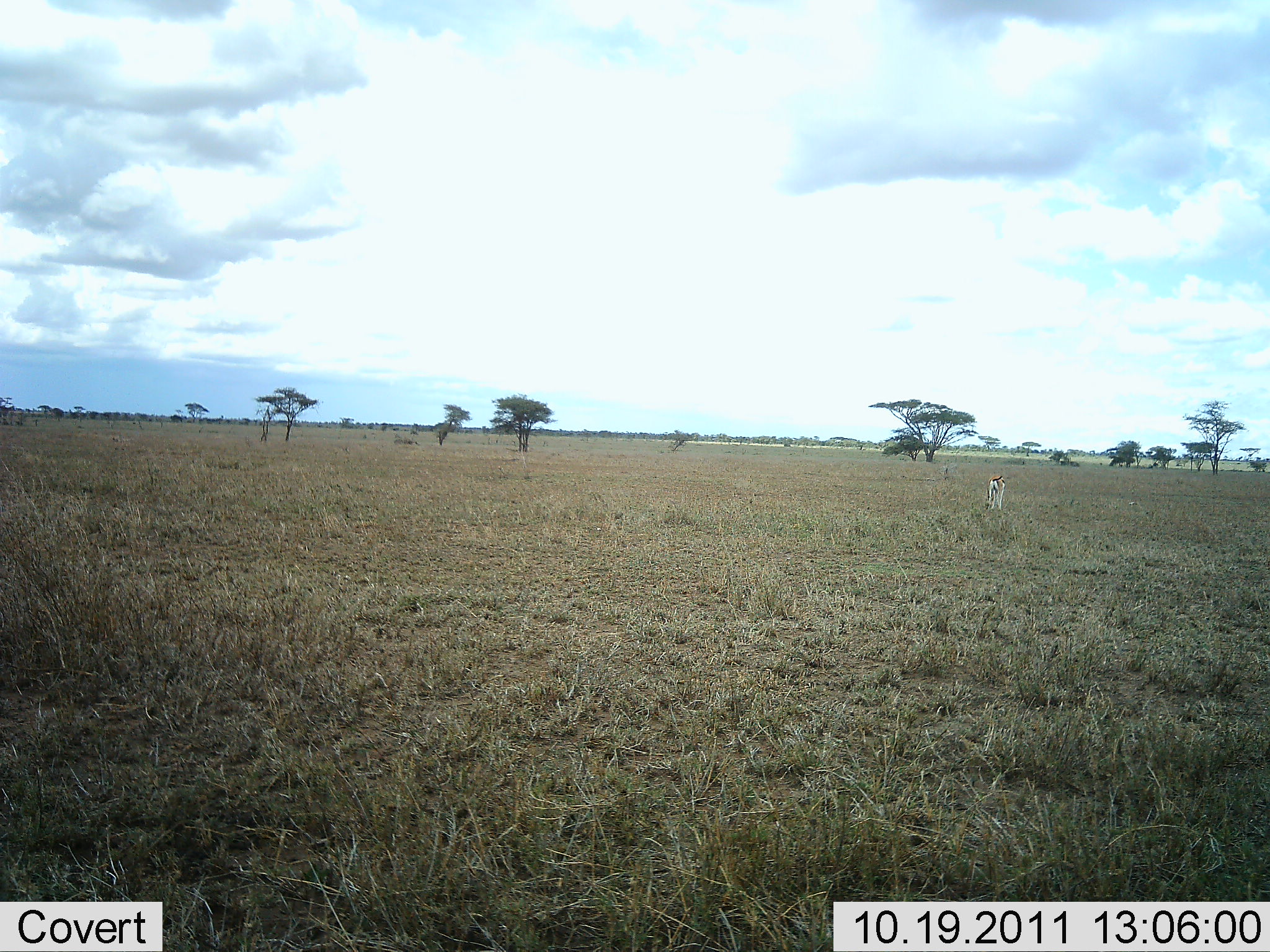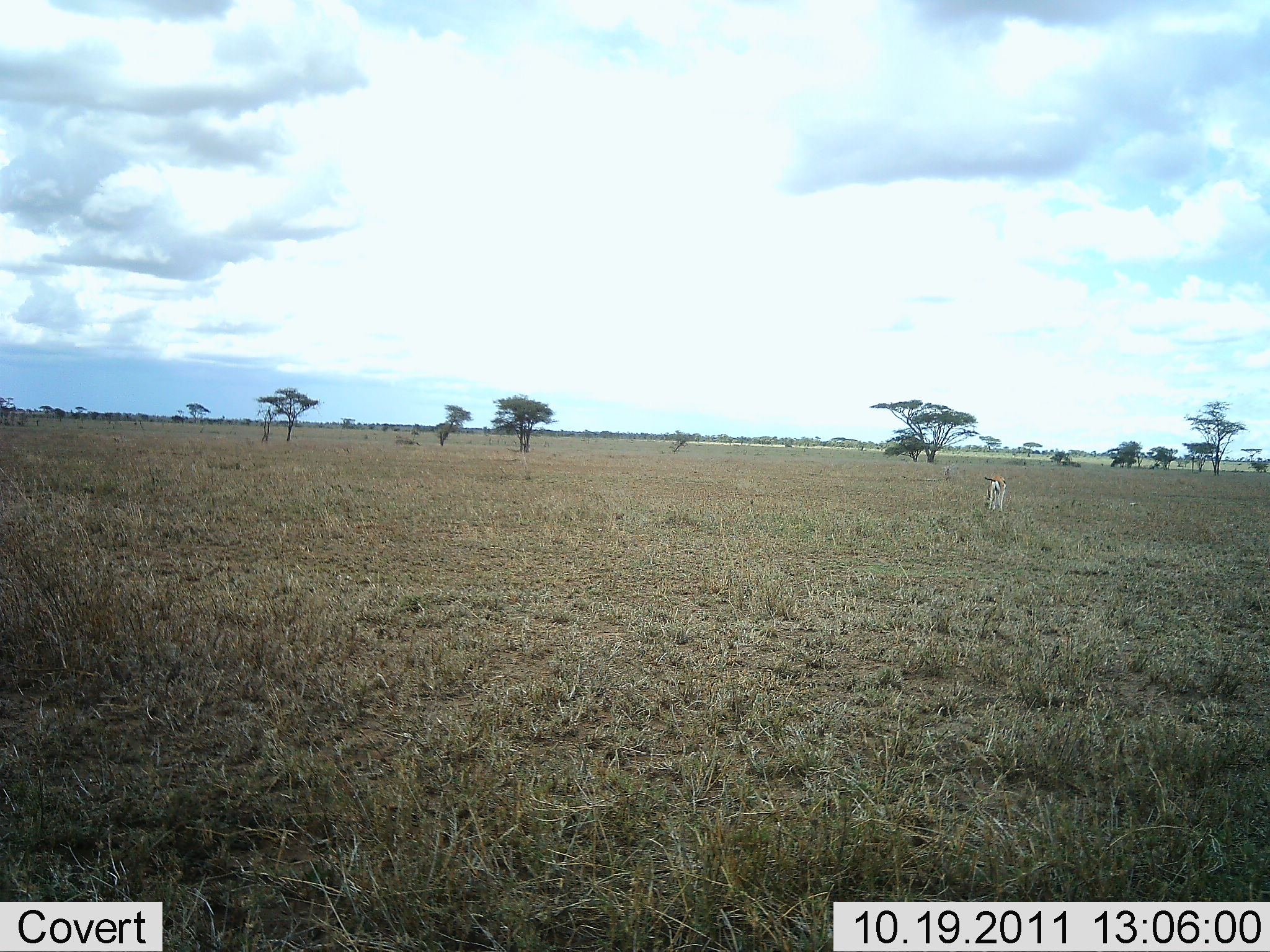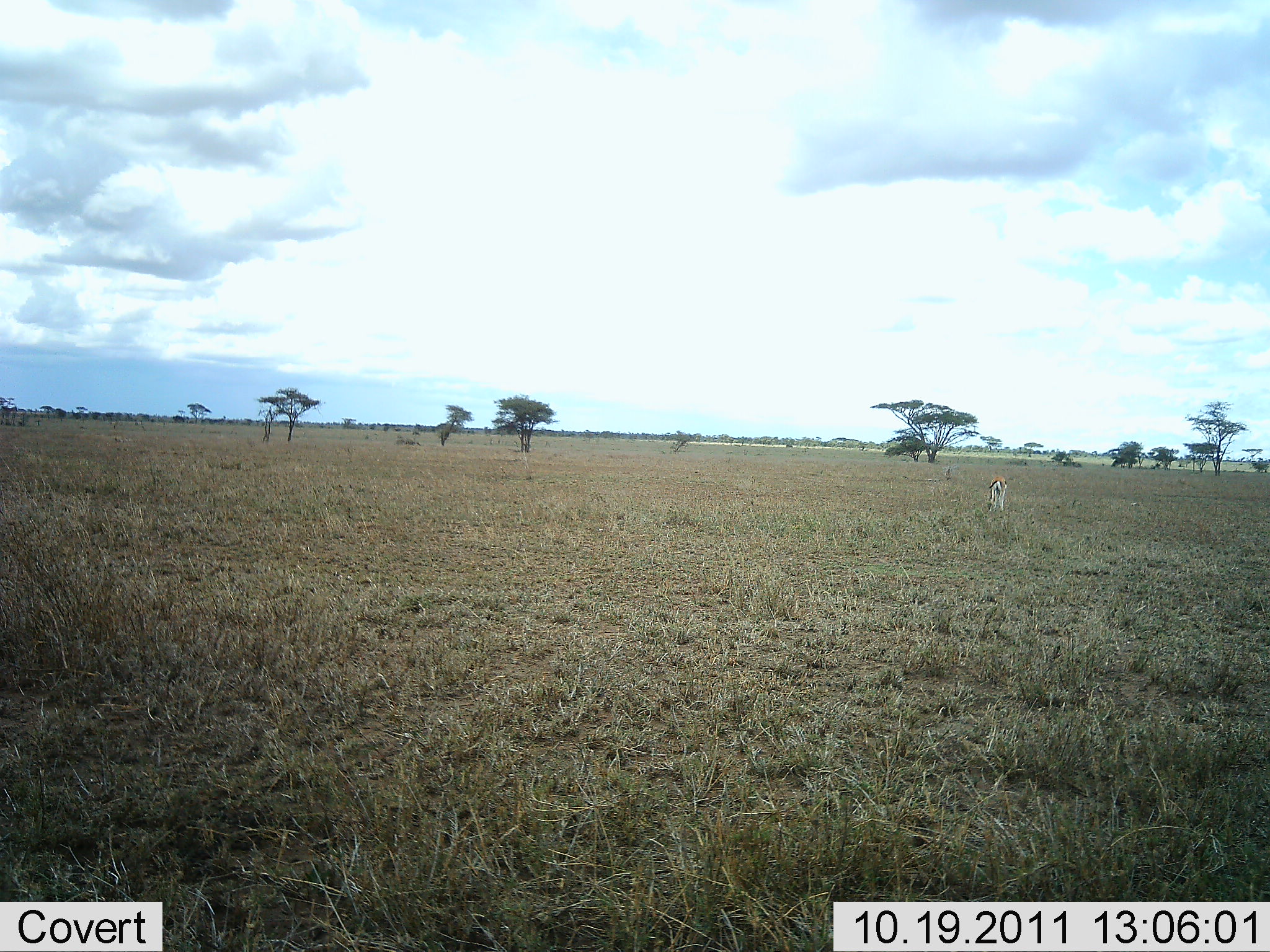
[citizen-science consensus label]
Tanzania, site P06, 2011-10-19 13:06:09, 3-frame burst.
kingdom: Animalia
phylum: Chordata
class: Mammalia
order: Artiodactyla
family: Bovidae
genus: Eudorcas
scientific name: Eudorcas thomsonii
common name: thomson's gazelle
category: gazellethomsons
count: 1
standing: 38%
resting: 0%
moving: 0%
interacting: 0%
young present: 0%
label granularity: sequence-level